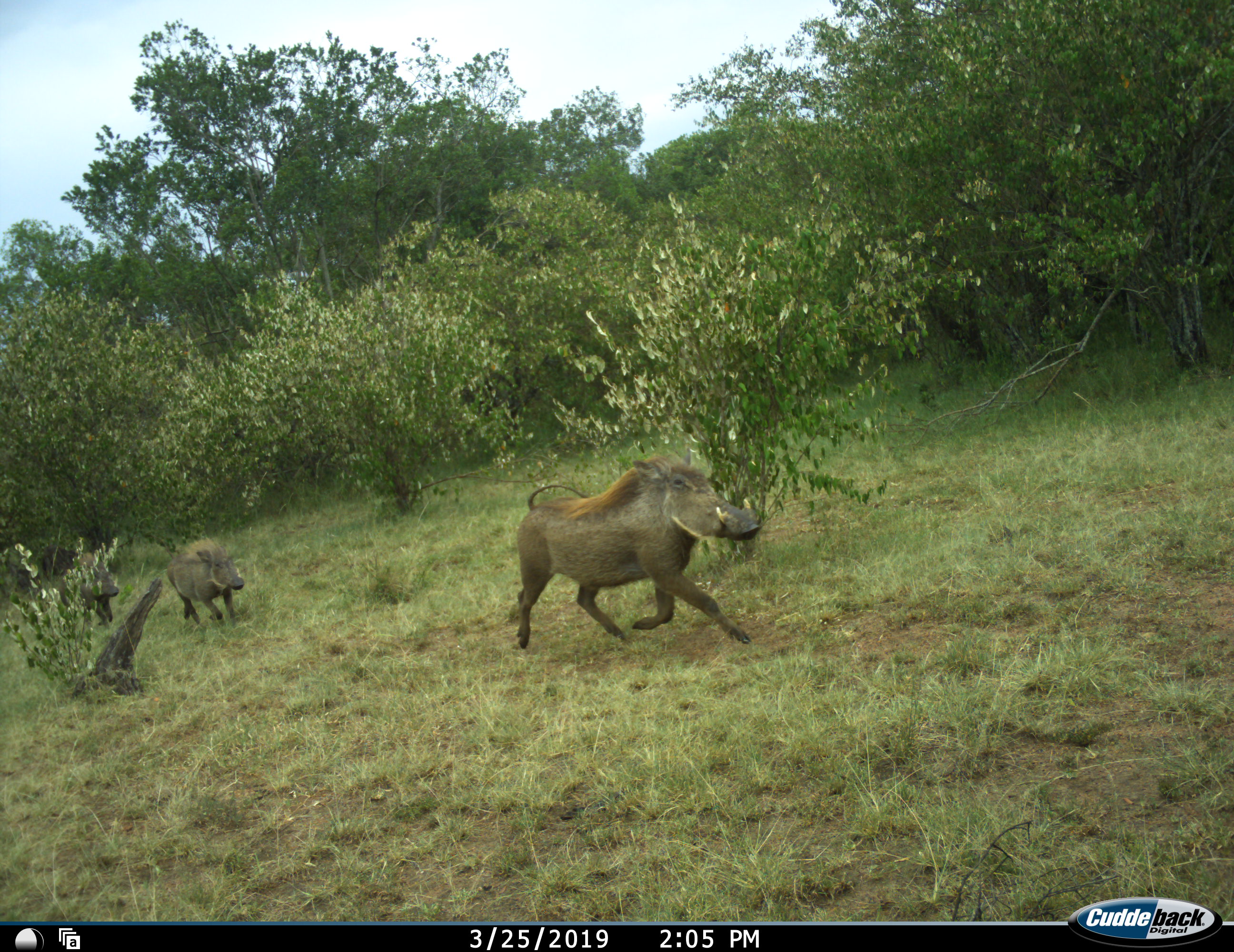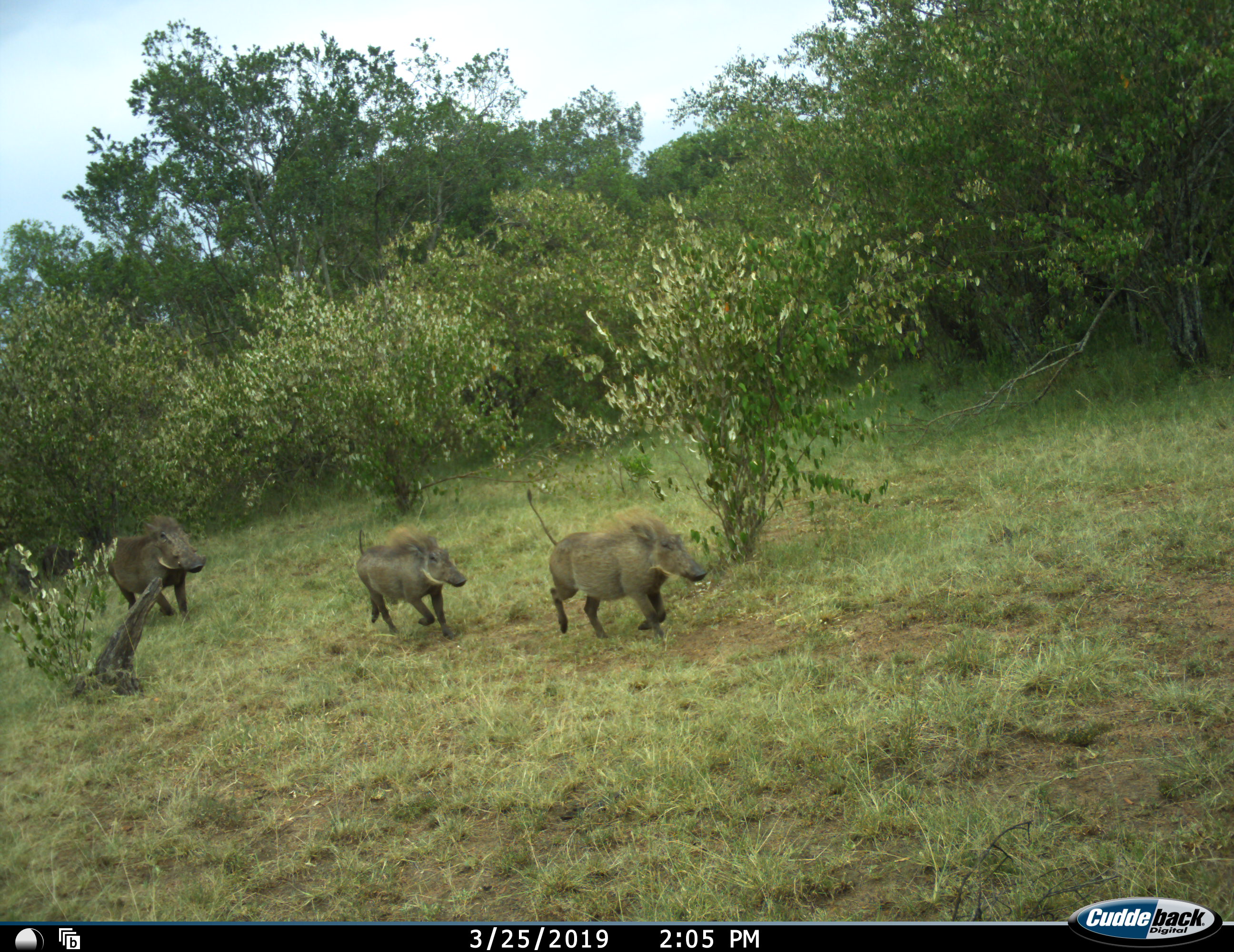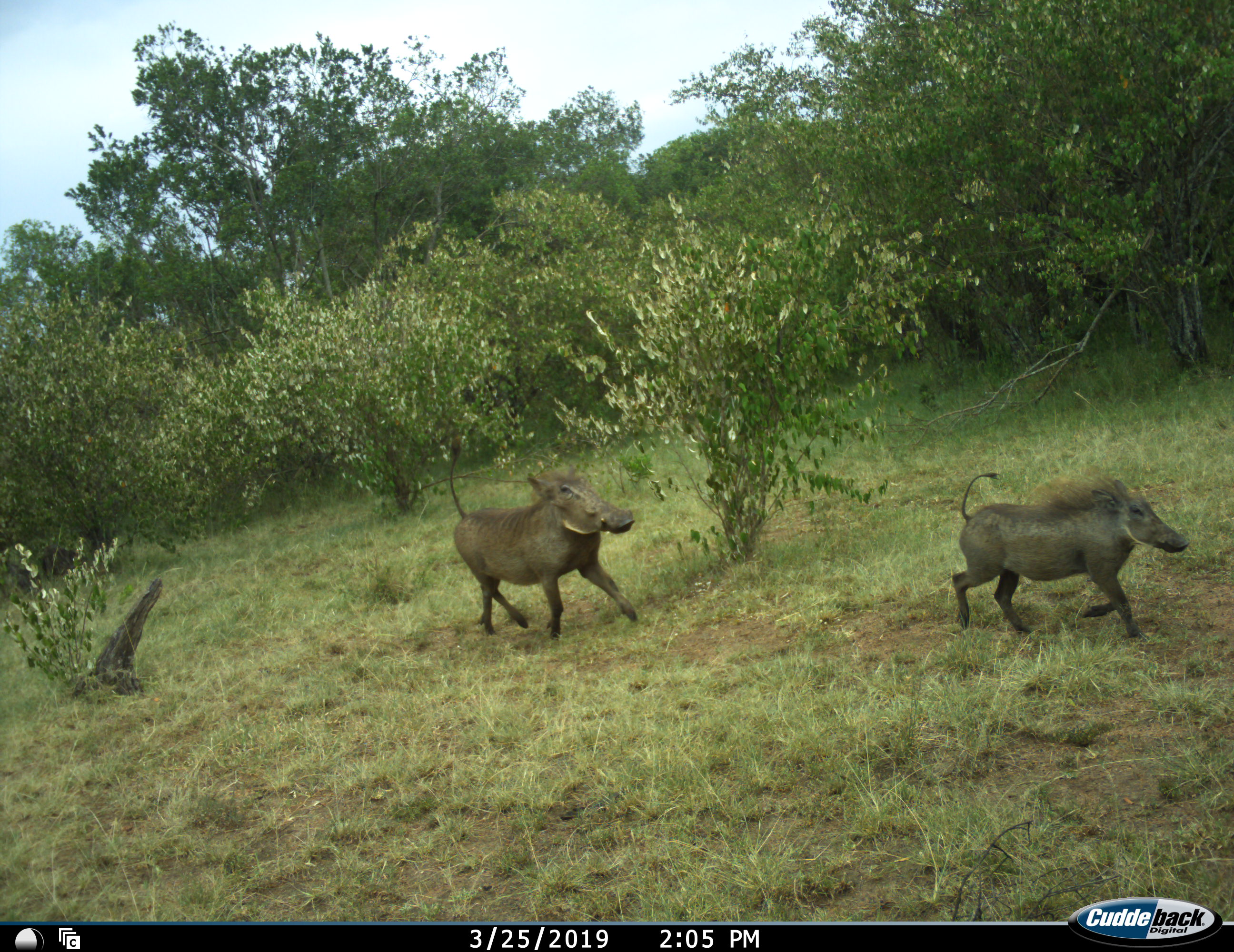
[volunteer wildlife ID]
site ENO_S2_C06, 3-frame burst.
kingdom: Animalia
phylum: Chordata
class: Mammalia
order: Artiodactyla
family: Suidae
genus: Phacochoerus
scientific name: Phacochoerus africanus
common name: warthog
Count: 4.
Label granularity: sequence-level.